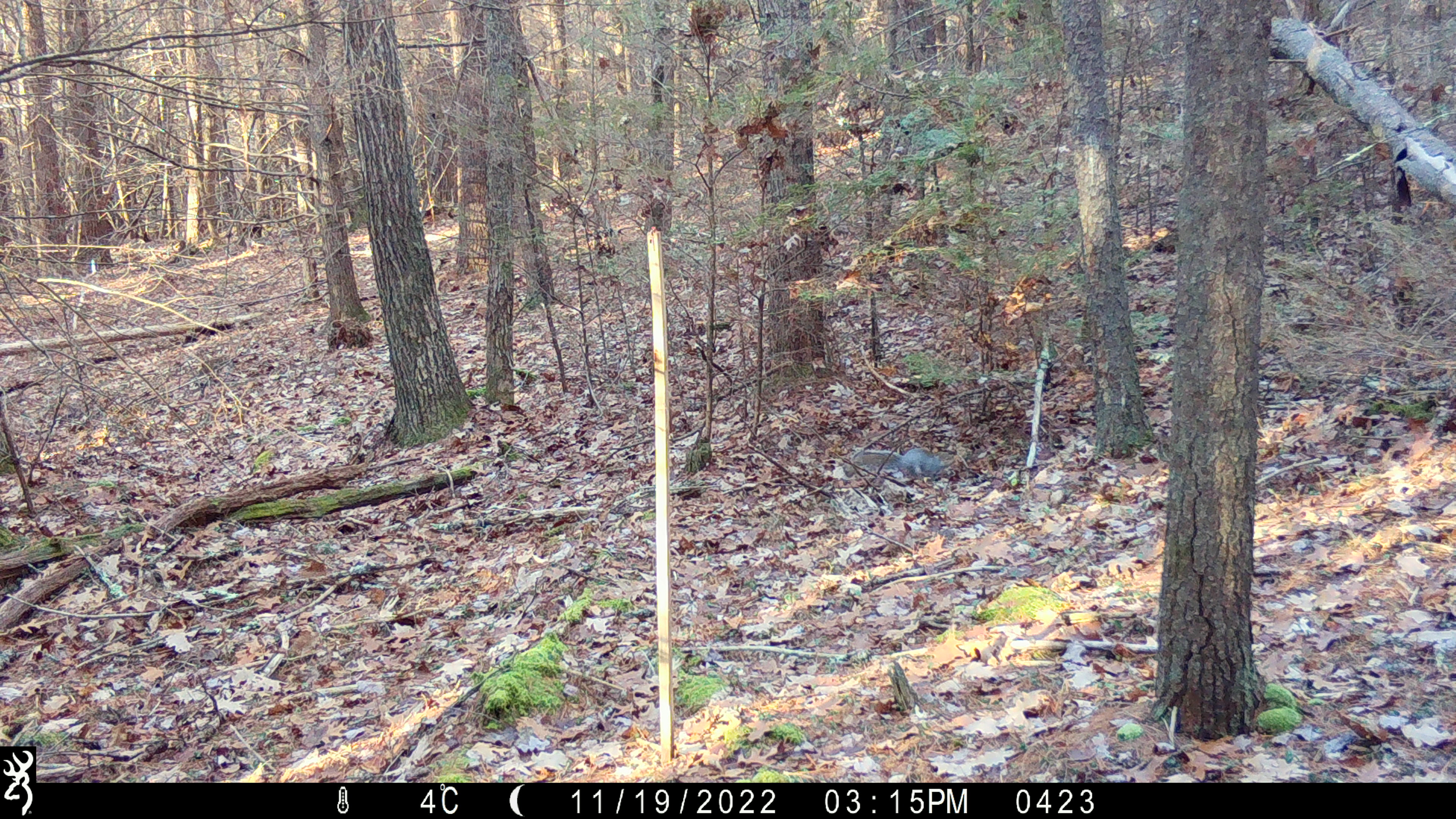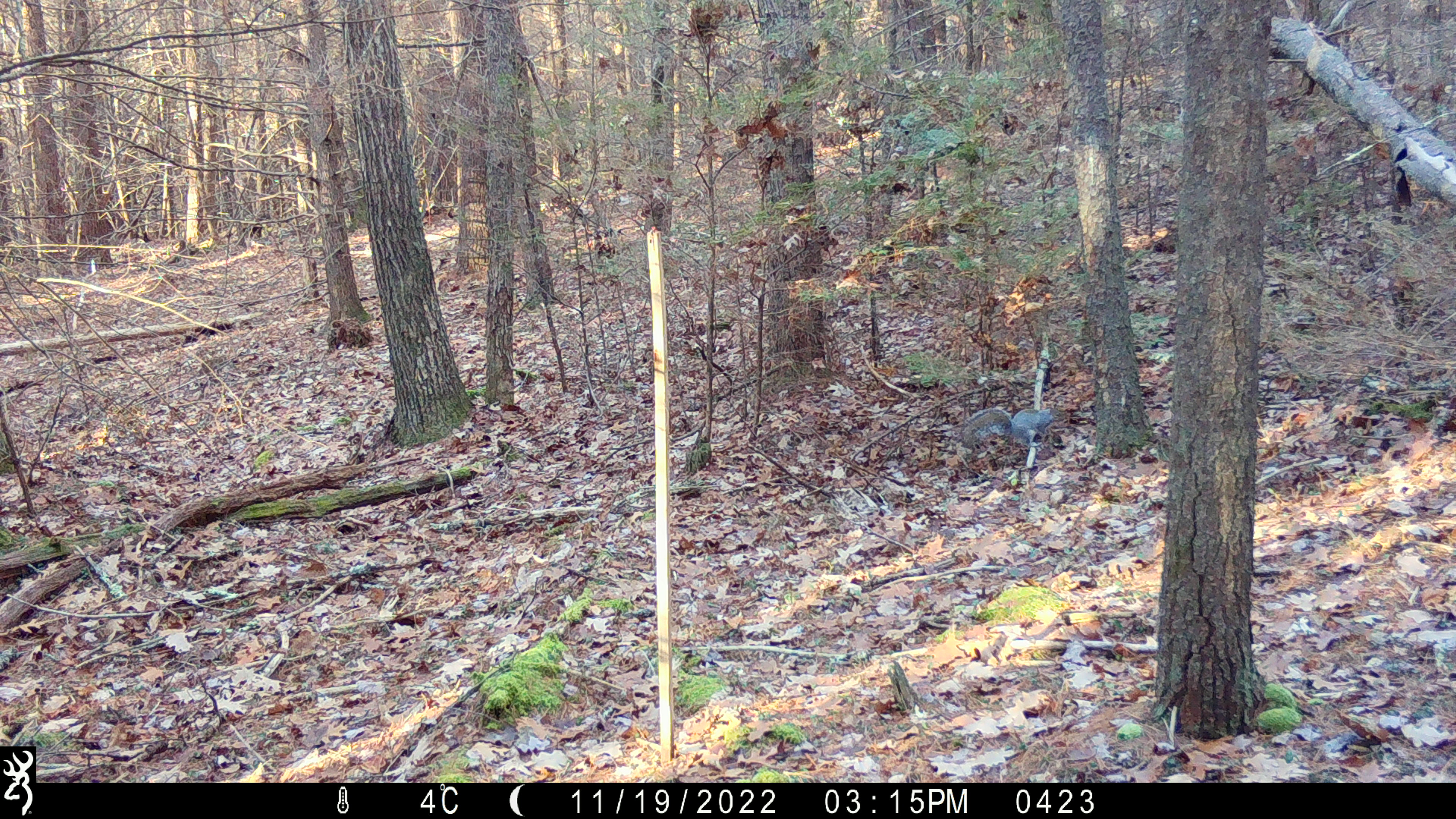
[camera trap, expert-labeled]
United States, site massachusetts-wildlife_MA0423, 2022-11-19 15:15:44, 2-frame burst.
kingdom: Animalia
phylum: Chordata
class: Mammalia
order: Rodentia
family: Sciuridae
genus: Sciurus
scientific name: Sciurus carolinensis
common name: gray squirrel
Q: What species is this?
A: Gray squirrel (Sciurus carolinensis).